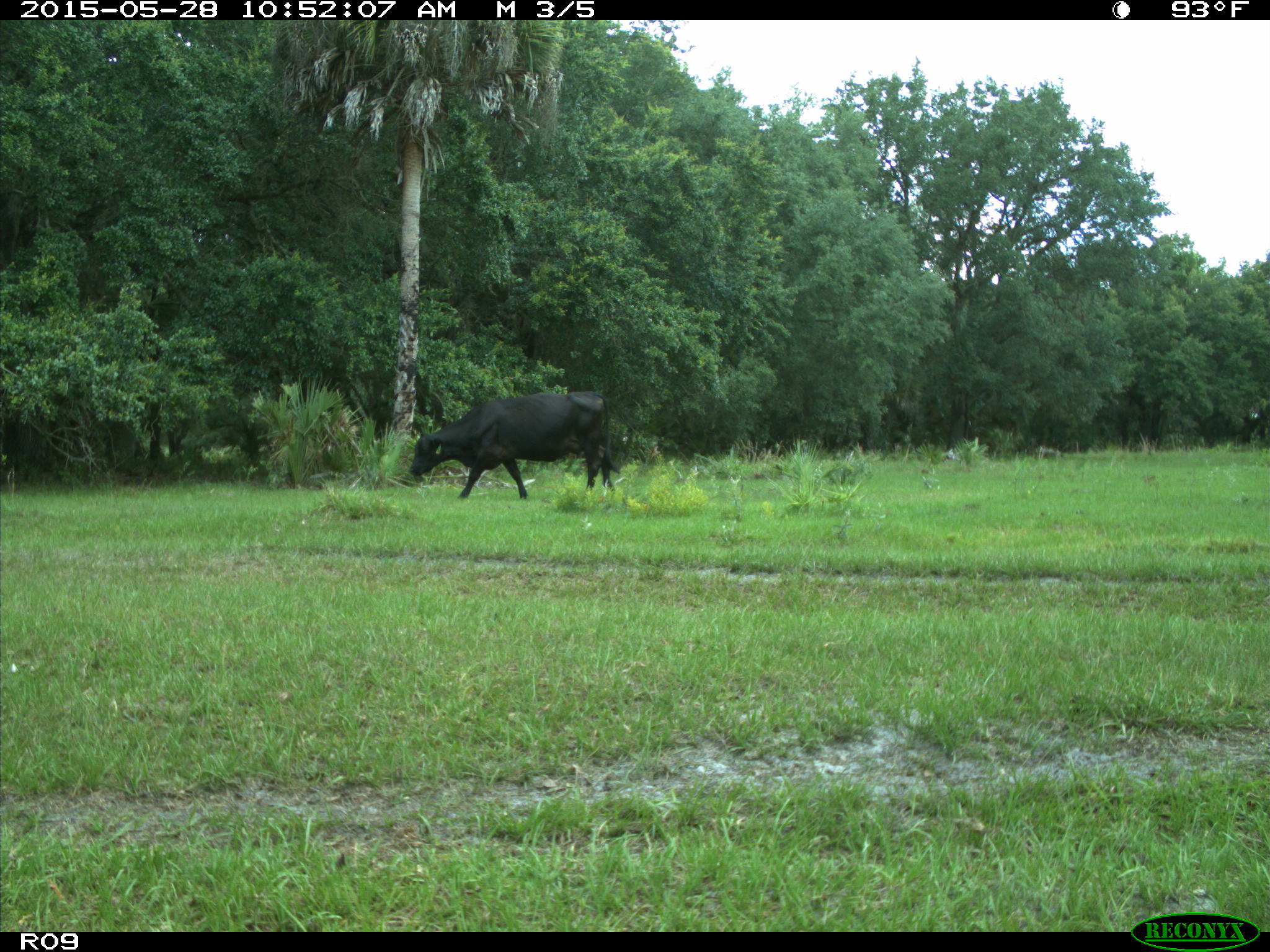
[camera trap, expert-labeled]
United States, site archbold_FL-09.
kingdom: Animalia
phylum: Chordata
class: Mammalia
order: Artiodactyla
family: Bovidae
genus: Bos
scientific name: Bos taurus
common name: domestic cow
Bos taurus (domestic cow).